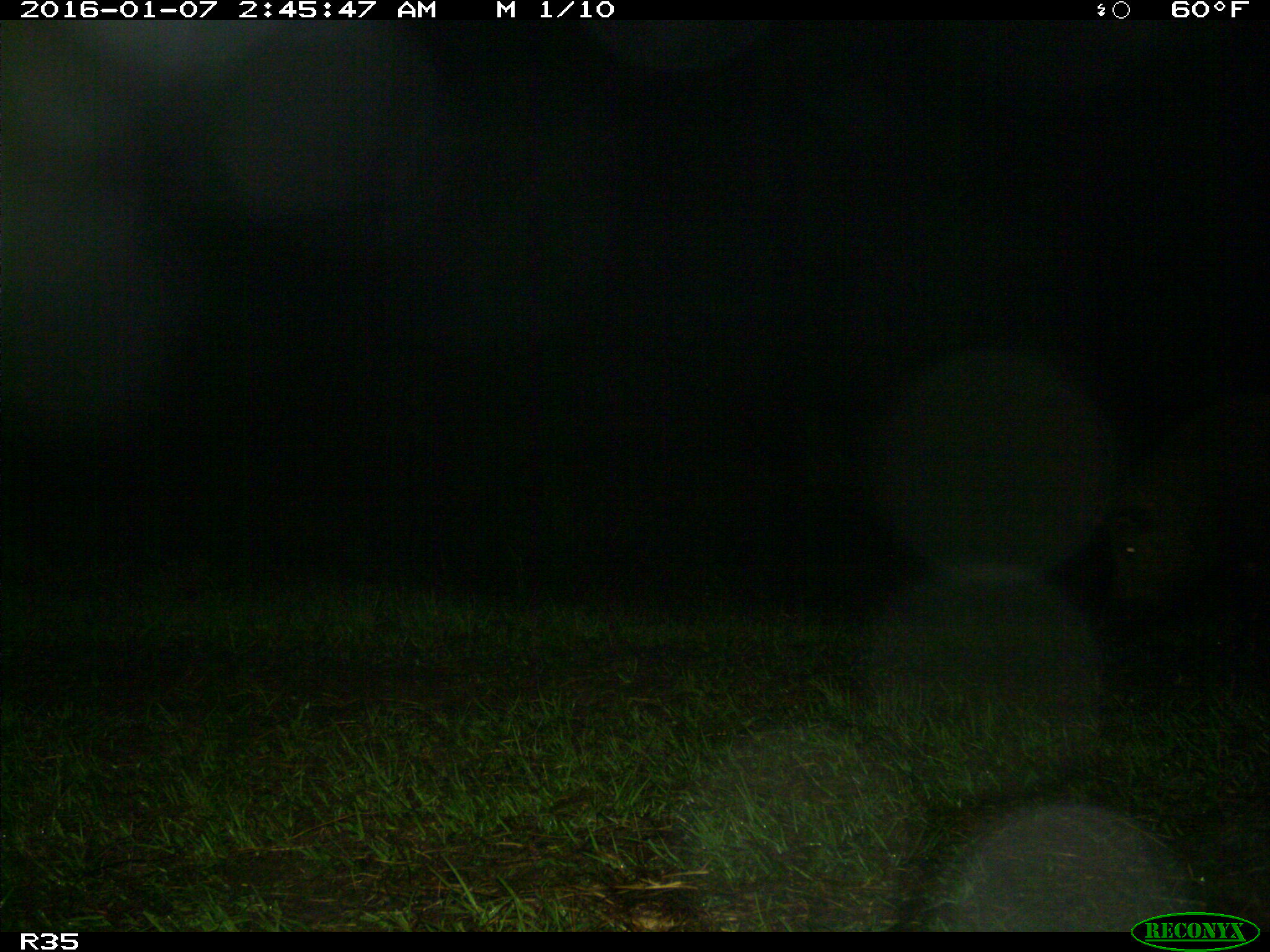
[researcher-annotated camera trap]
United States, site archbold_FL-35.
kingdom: Animalia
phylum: Chordata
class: Mammalia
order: Artiodactyla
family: Suidae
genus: Sus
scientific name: Sus scrofa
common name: wild boar